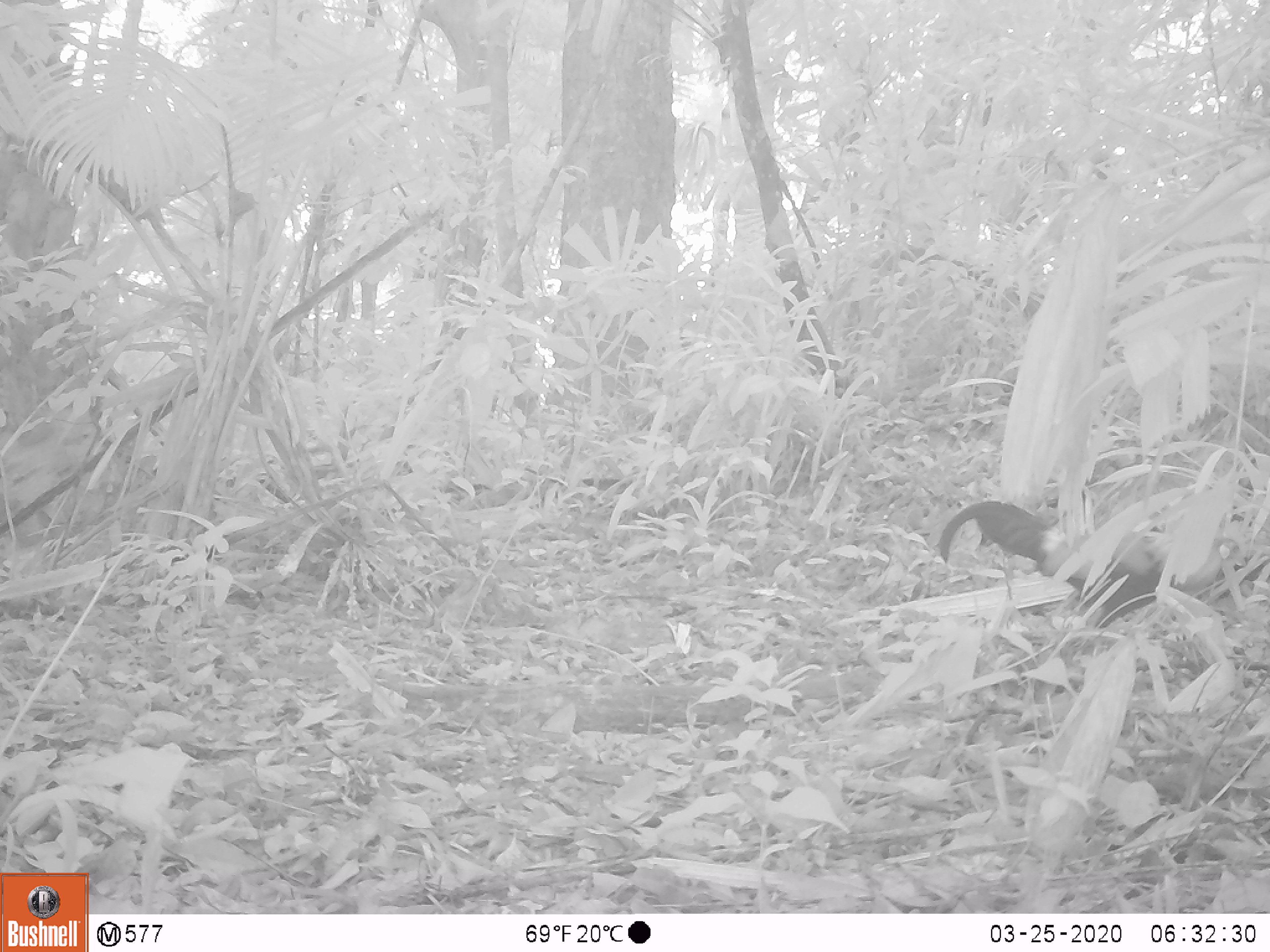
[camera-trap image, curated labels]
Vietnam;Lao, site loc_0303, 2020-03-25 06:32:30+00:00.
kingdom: Animalia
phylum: Chordata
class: Aves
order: Galliformes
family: Phasianidae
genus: Gallus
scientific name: Gallus gallus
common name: red junglefowl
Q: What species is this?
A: Red junglefowl (Gallus gallus).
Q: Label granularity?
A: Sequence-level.